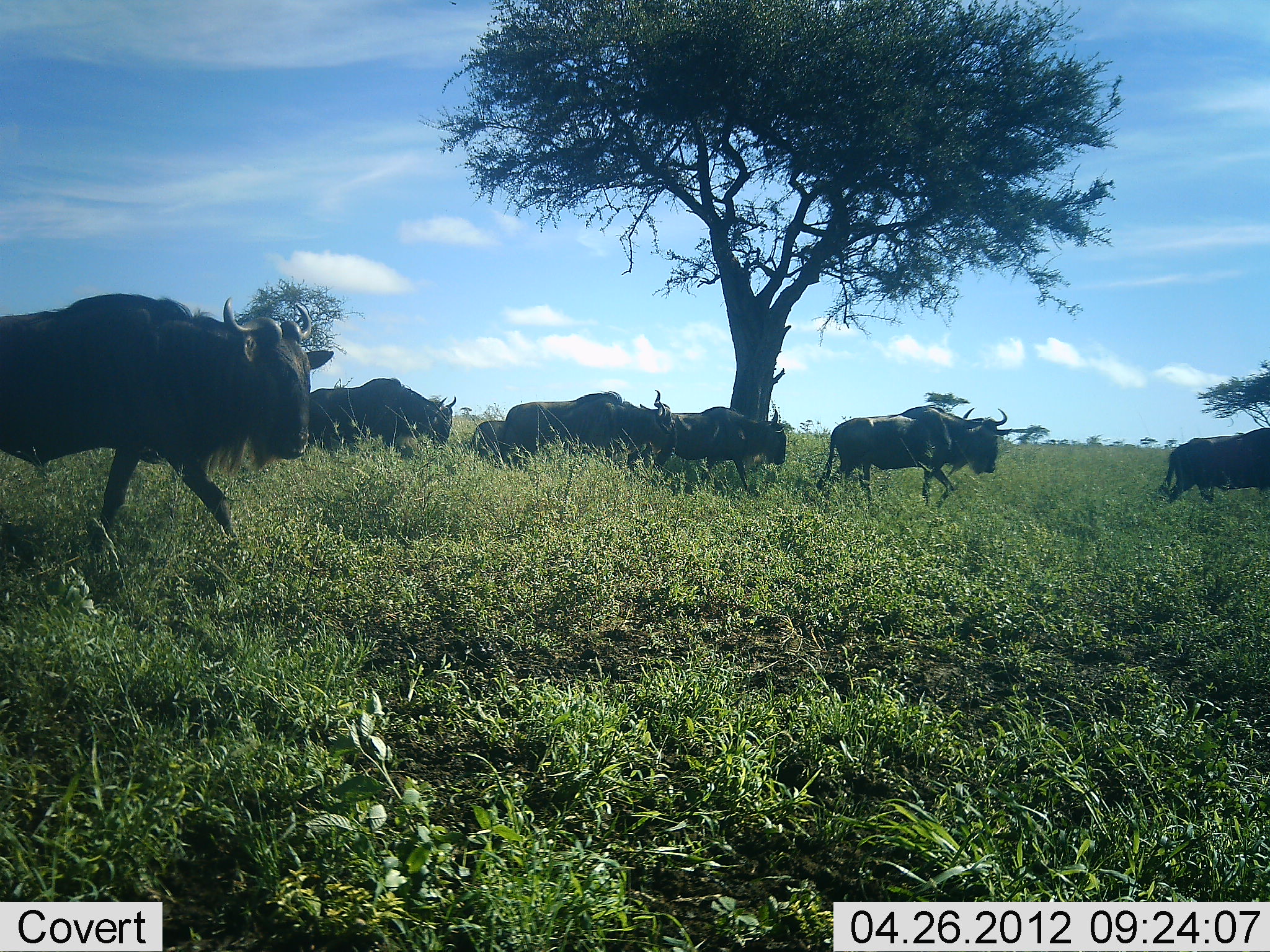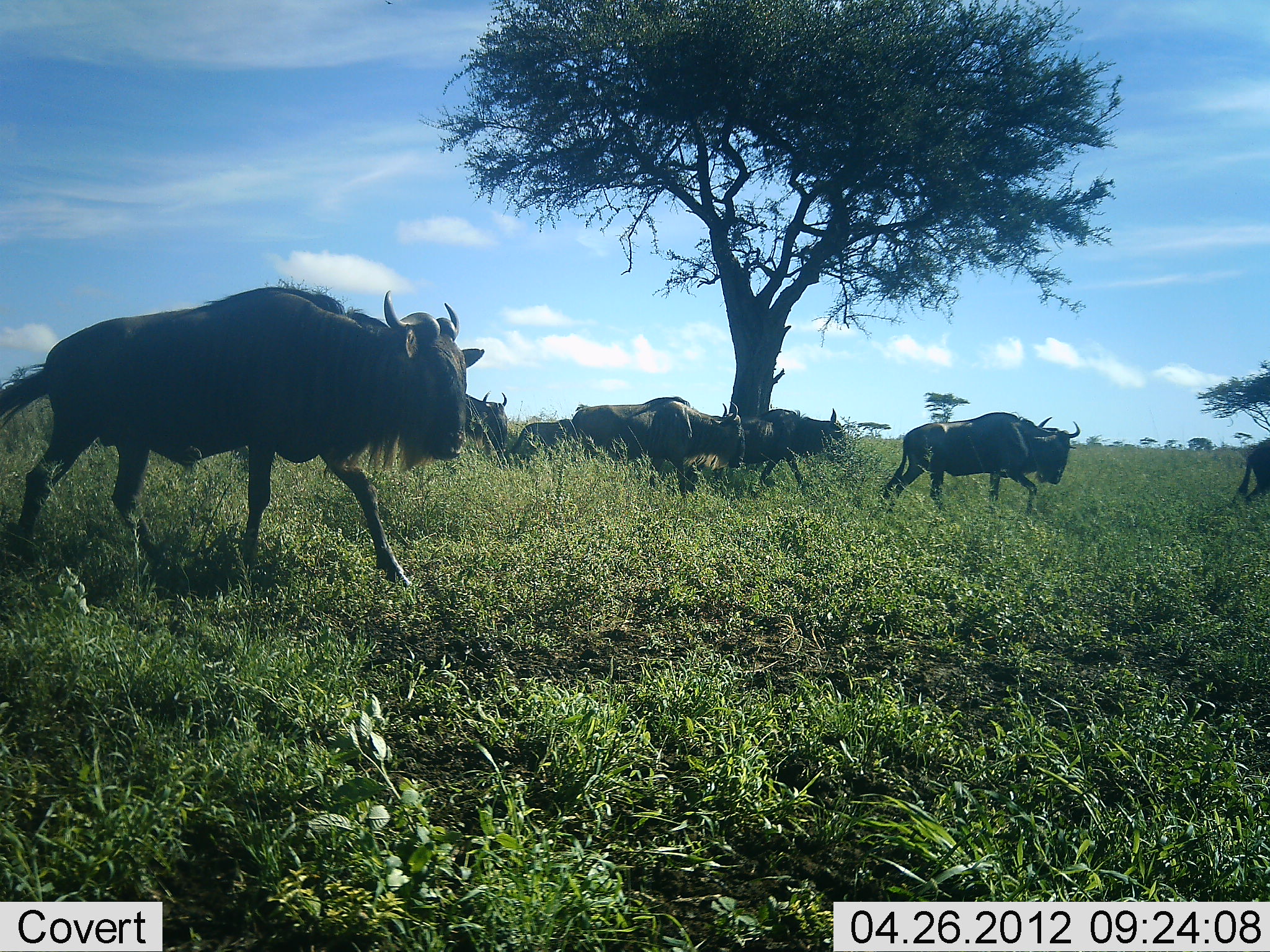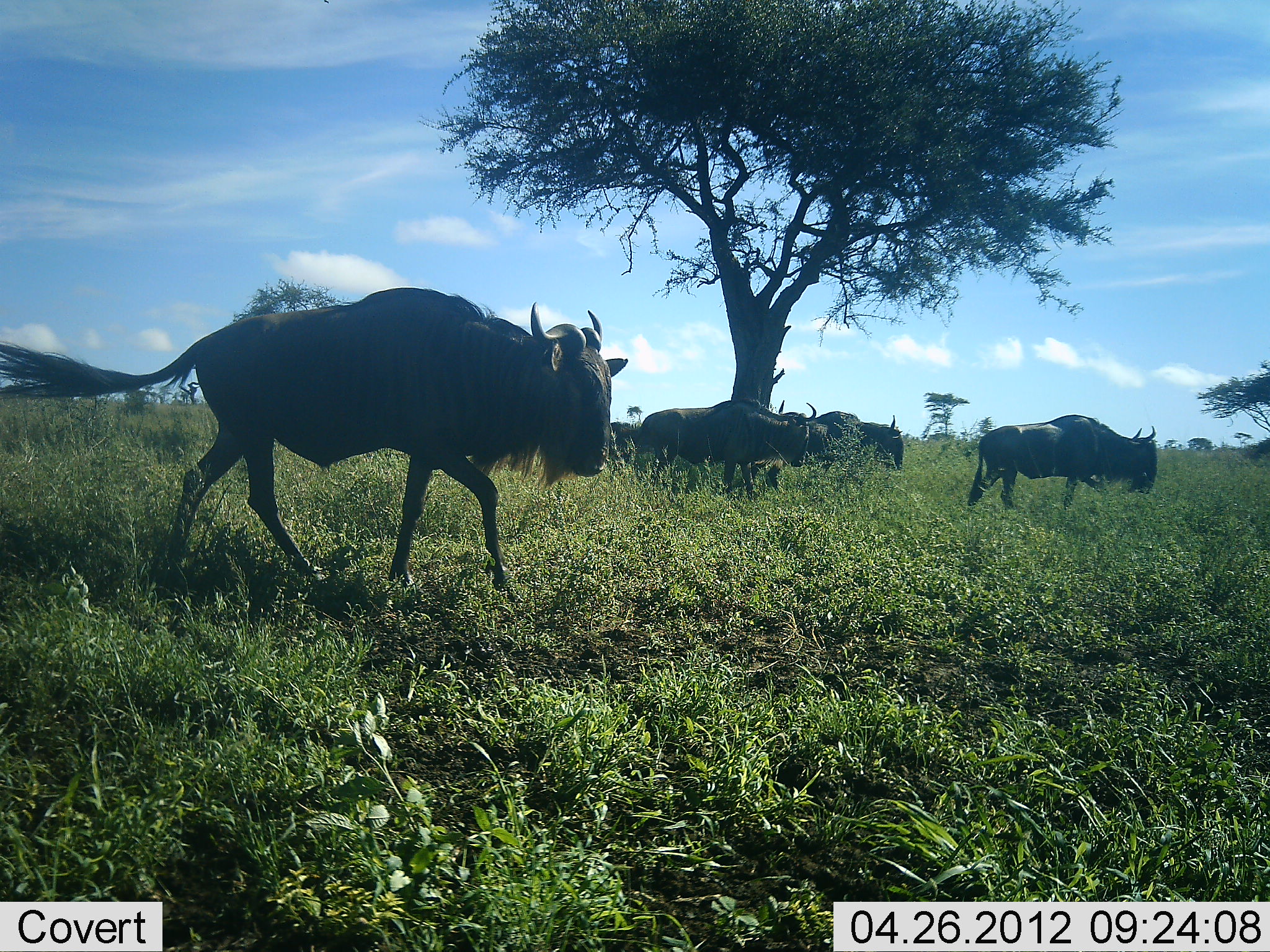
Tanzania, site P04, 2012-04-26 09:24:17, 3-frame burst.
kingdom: Animalia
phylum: Chordata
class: Mammalia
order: Artiodactyla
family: Bovidae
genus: Connochaetes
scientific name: Connochaetes taurinus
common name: blue wildebeest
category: wildebeest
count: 7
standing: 0%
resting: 0%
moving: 100%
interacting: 0%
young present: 9%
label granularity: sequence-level